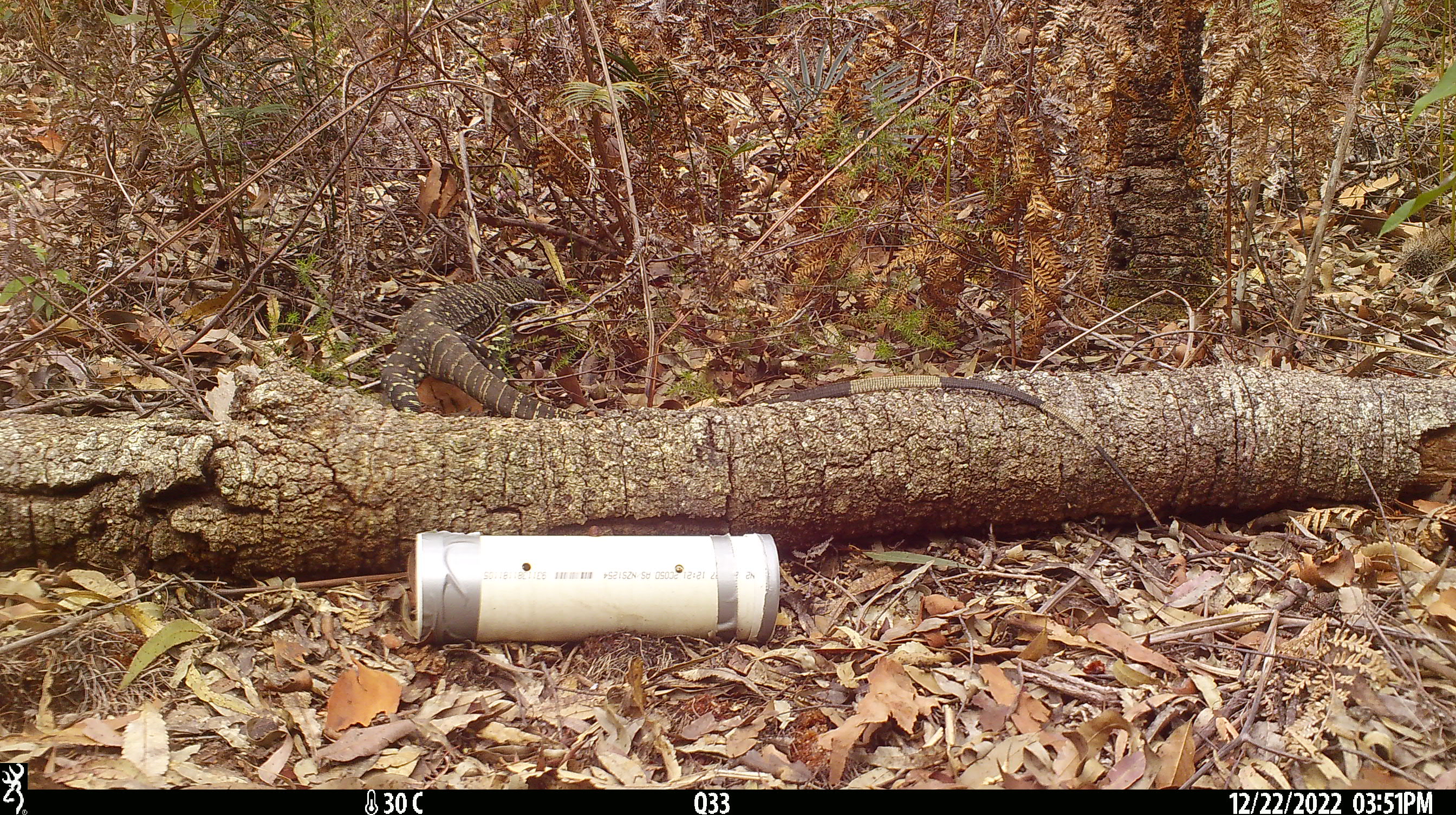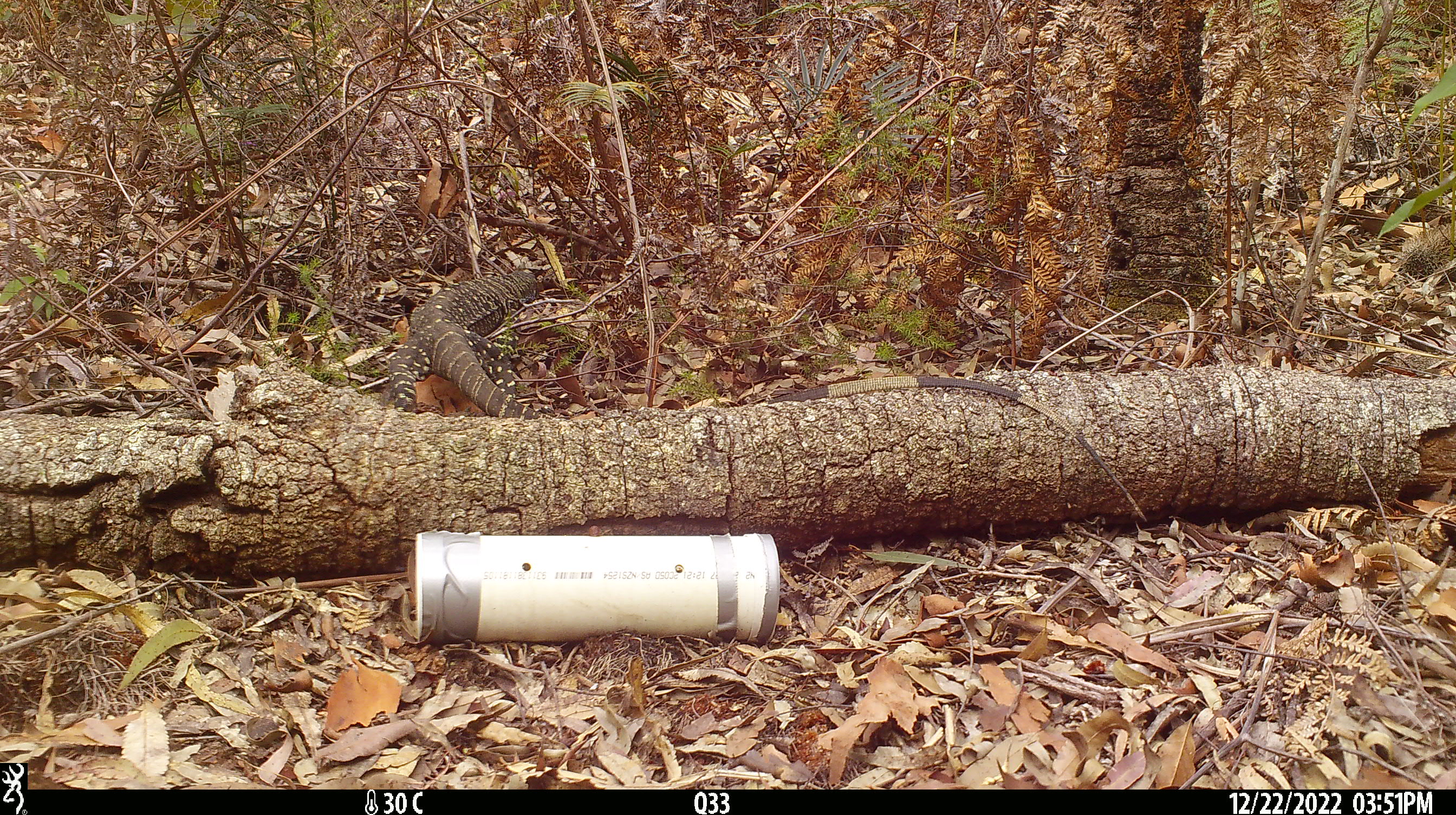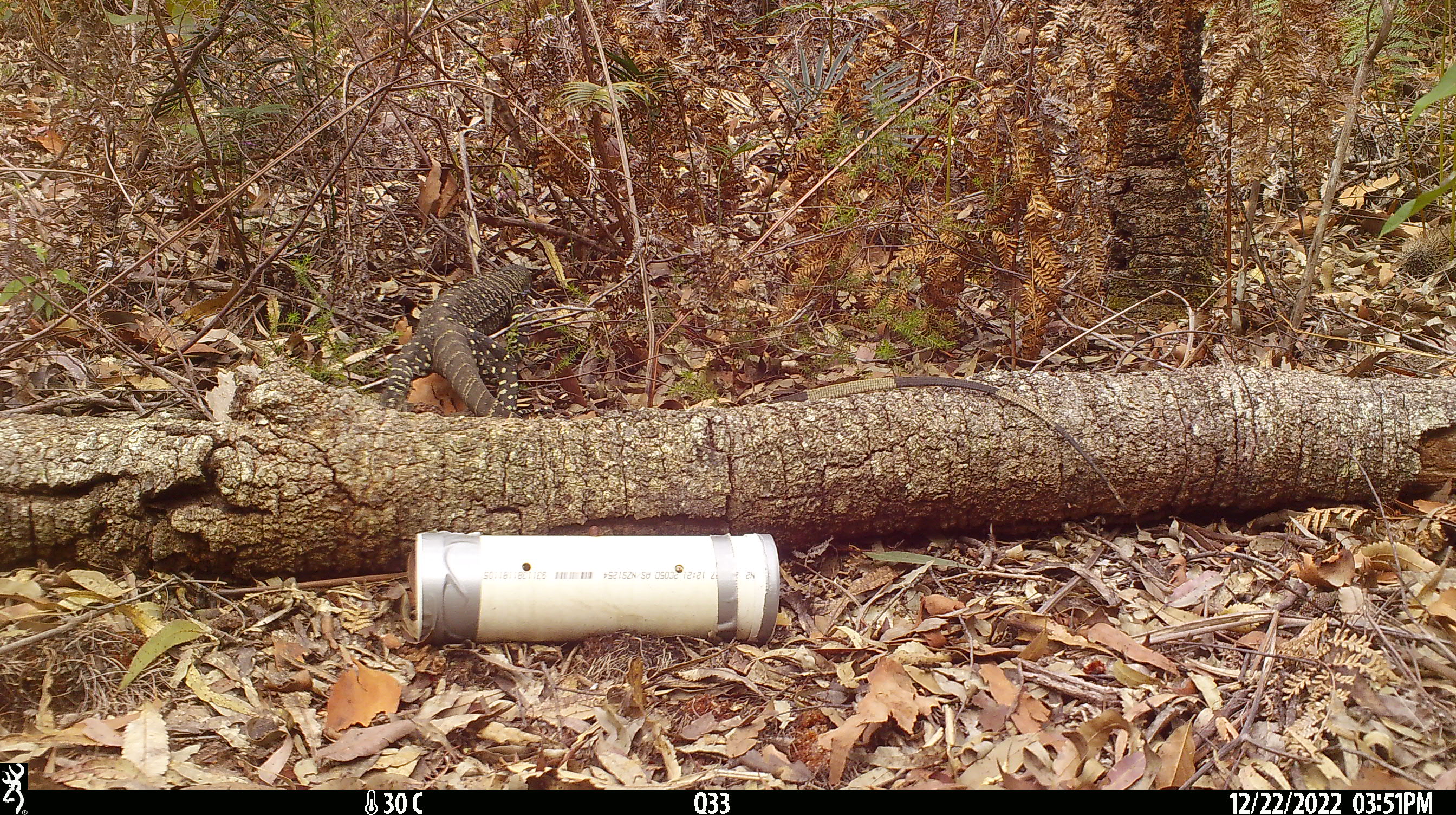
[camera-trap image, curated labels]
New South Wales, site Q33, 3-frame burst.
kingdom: Animalia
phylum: Chordata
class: Reptilia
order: Squamata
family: Varanidae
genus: Varanus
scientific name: Varanus varius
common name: lace monitor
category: goanna